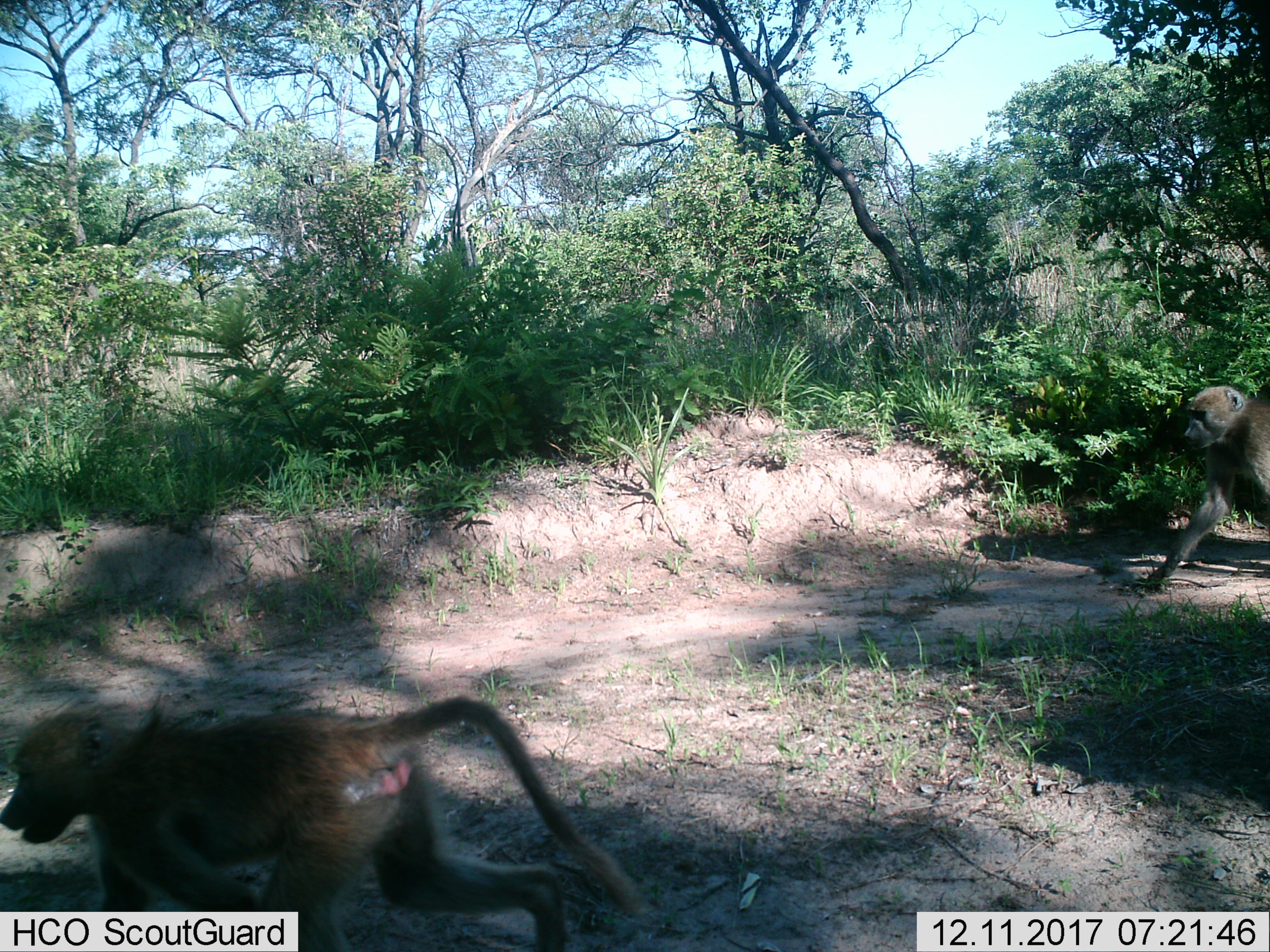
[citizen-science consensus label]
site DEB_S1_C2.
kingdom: Animalia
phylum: Chordata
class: Mammalia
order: Primates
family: Cercopithecidae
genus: Papio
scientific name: Papio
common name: baboon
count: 2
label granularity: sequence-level